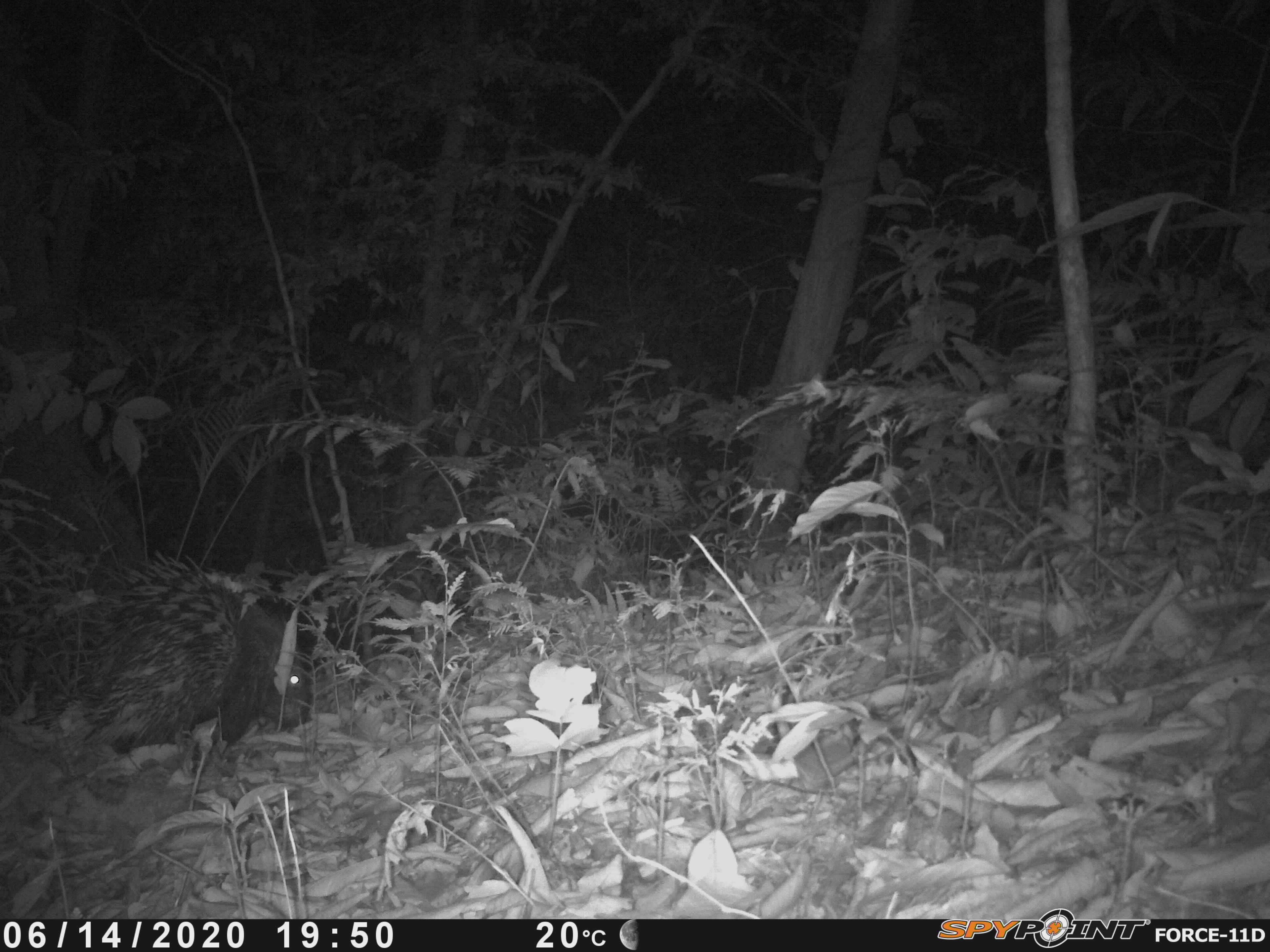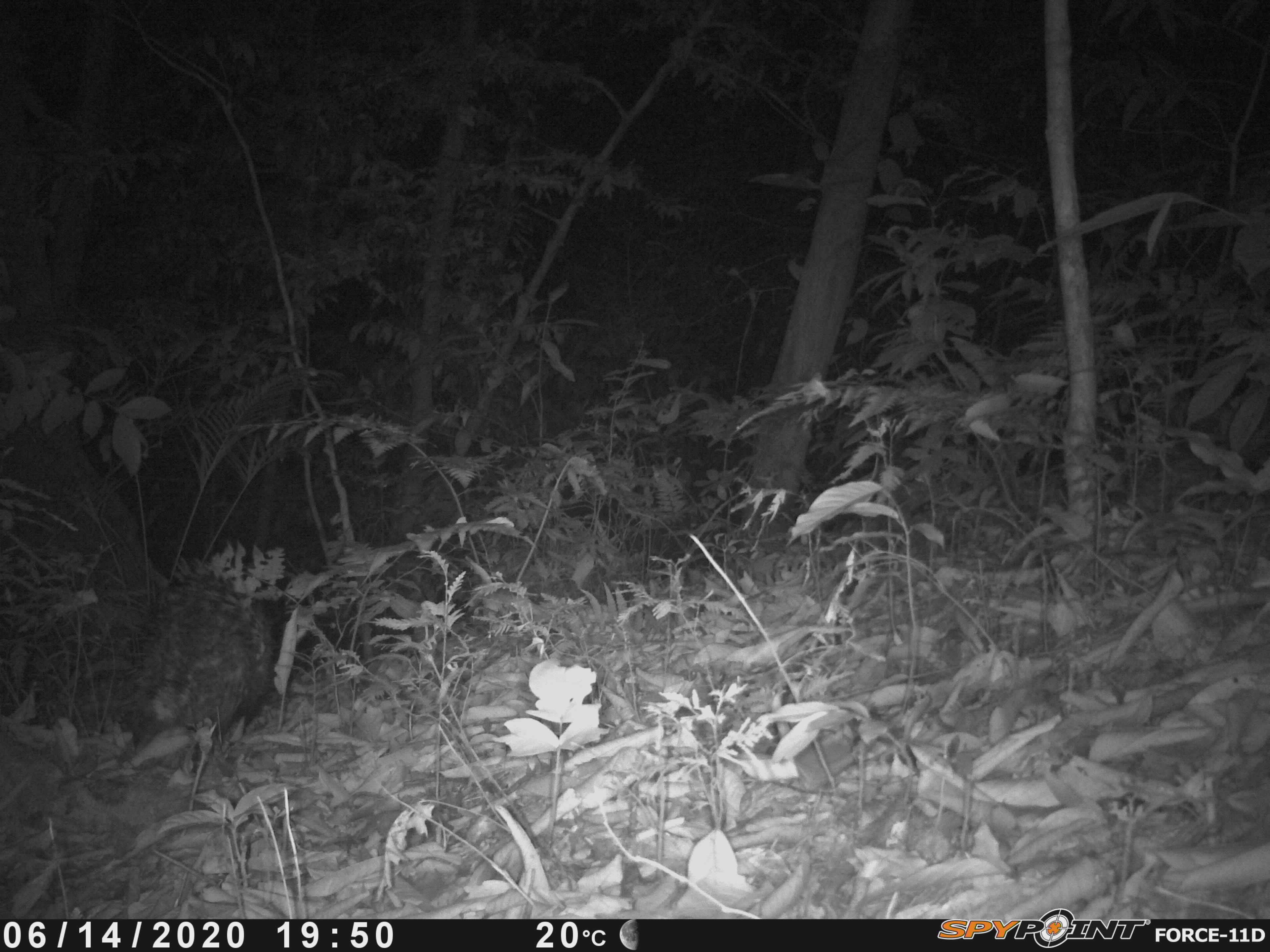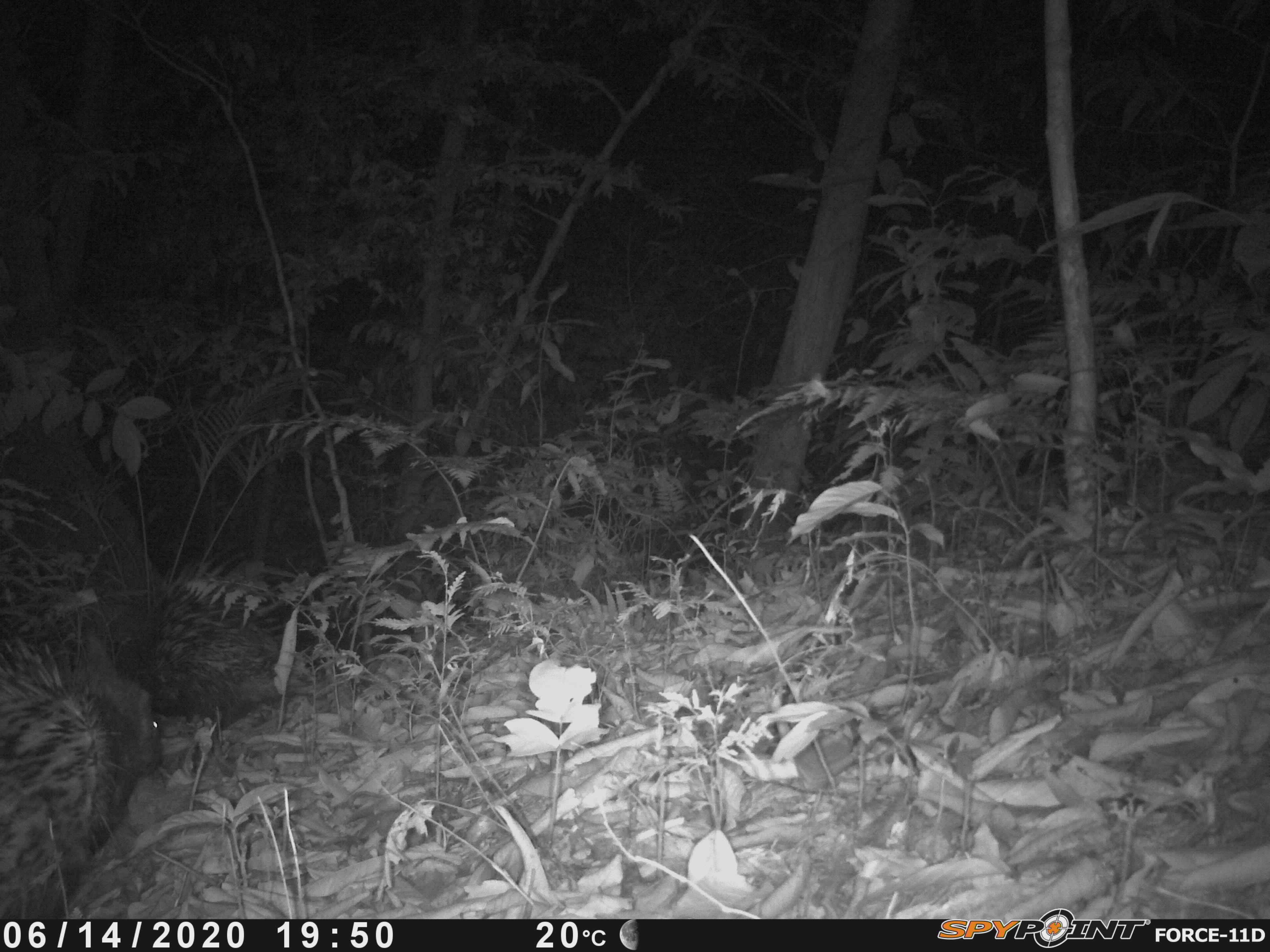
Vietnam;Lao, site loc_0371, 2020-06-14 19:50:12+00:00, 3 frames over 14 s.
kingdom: Animalia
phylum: Chordata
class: Mammalia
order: Rodentia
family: Hystricidae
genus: Hystrix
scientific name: Hystrix brachyura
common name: malayan porcupine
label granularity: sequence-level